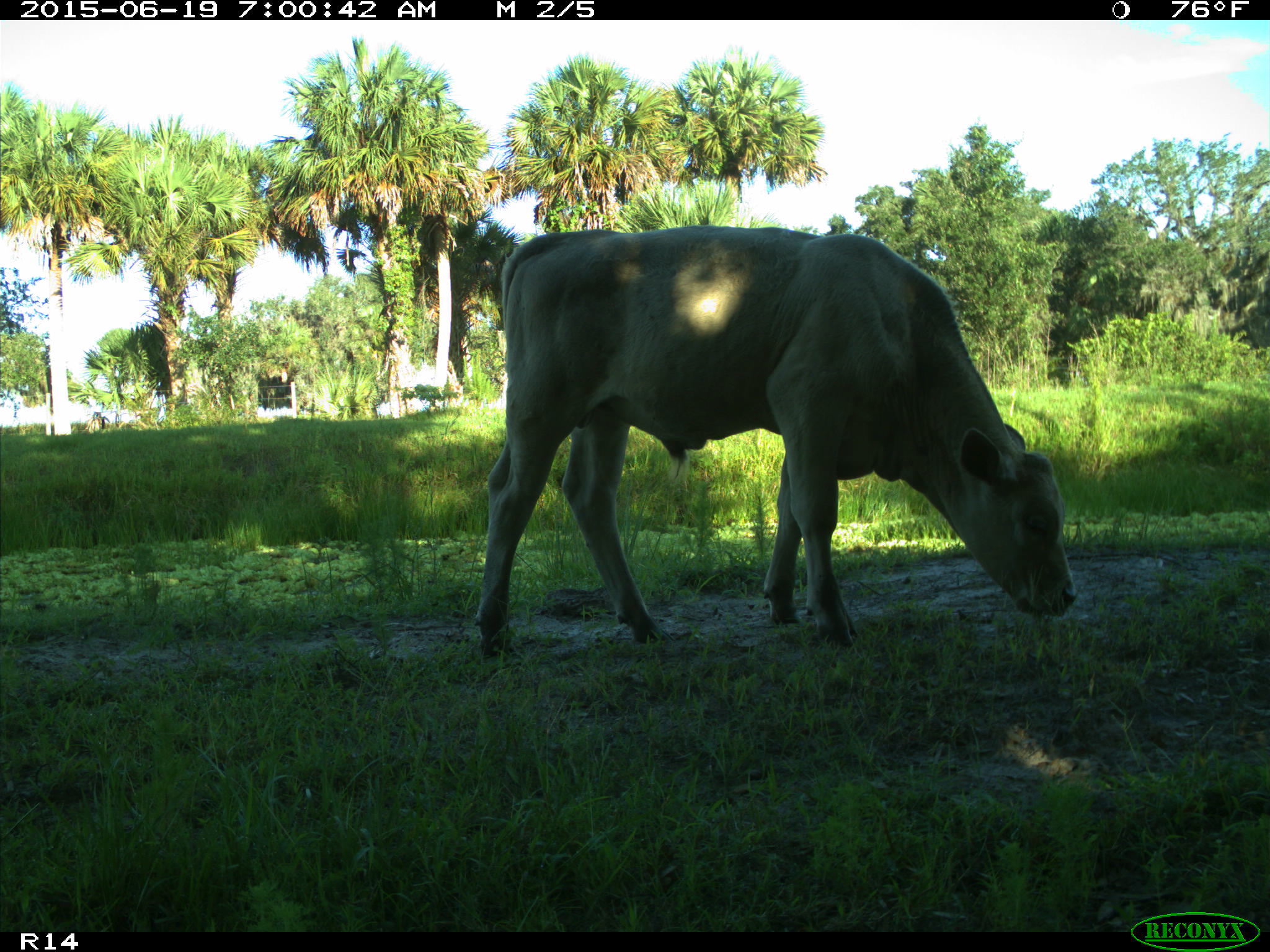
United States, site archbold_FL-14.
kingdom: Animalia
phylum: Chordata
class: Mammalia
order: Artiodactyla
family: Bovidae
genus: Bos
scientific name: Bos taurus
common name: domestic cow